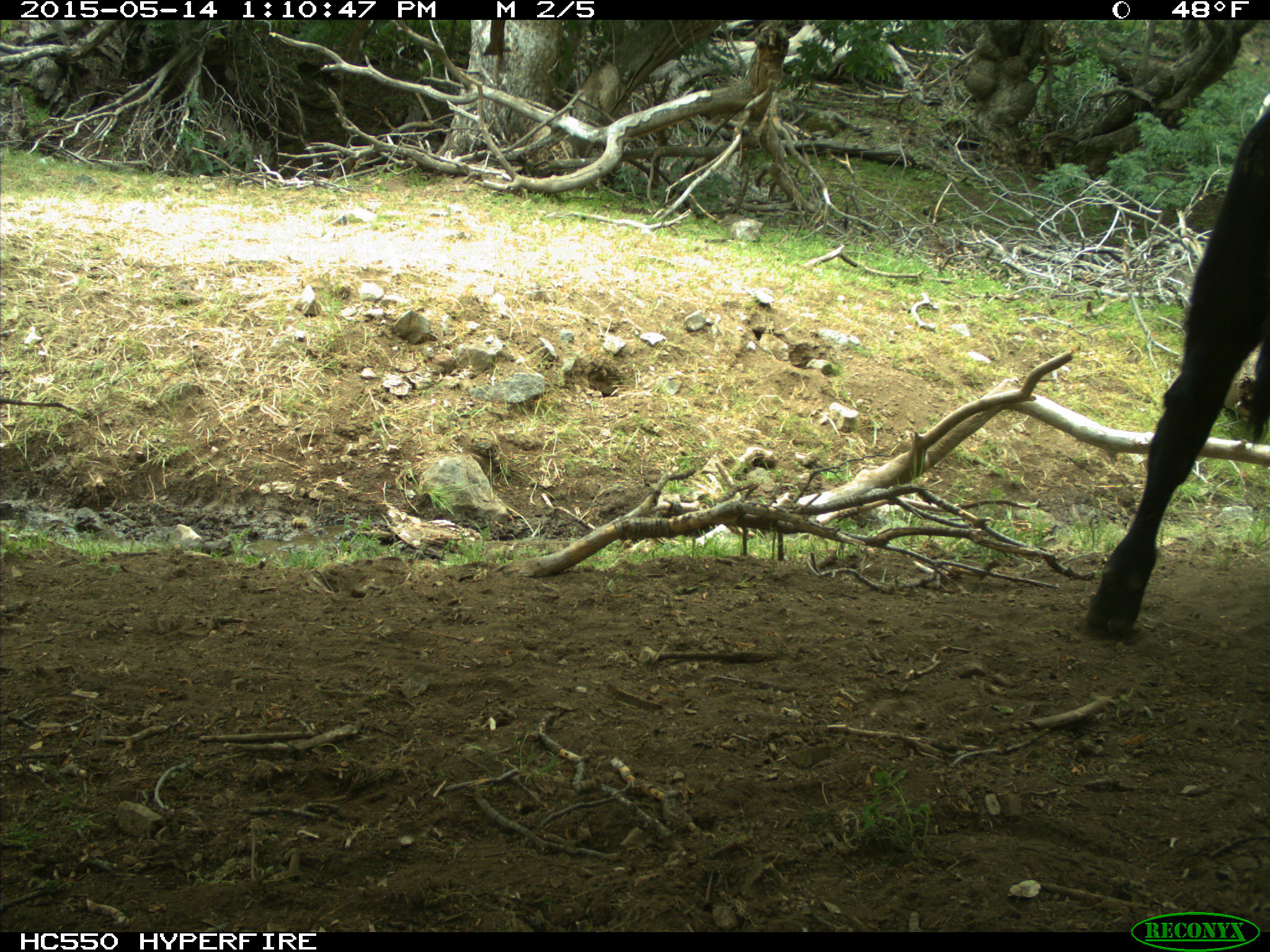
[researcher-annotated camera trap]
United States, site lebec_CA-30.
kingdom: Animalia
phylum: Chordata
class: Mammalia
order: Artiodactyla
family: Bovidae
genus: Bos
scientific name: Bos taurus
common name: domestic cow